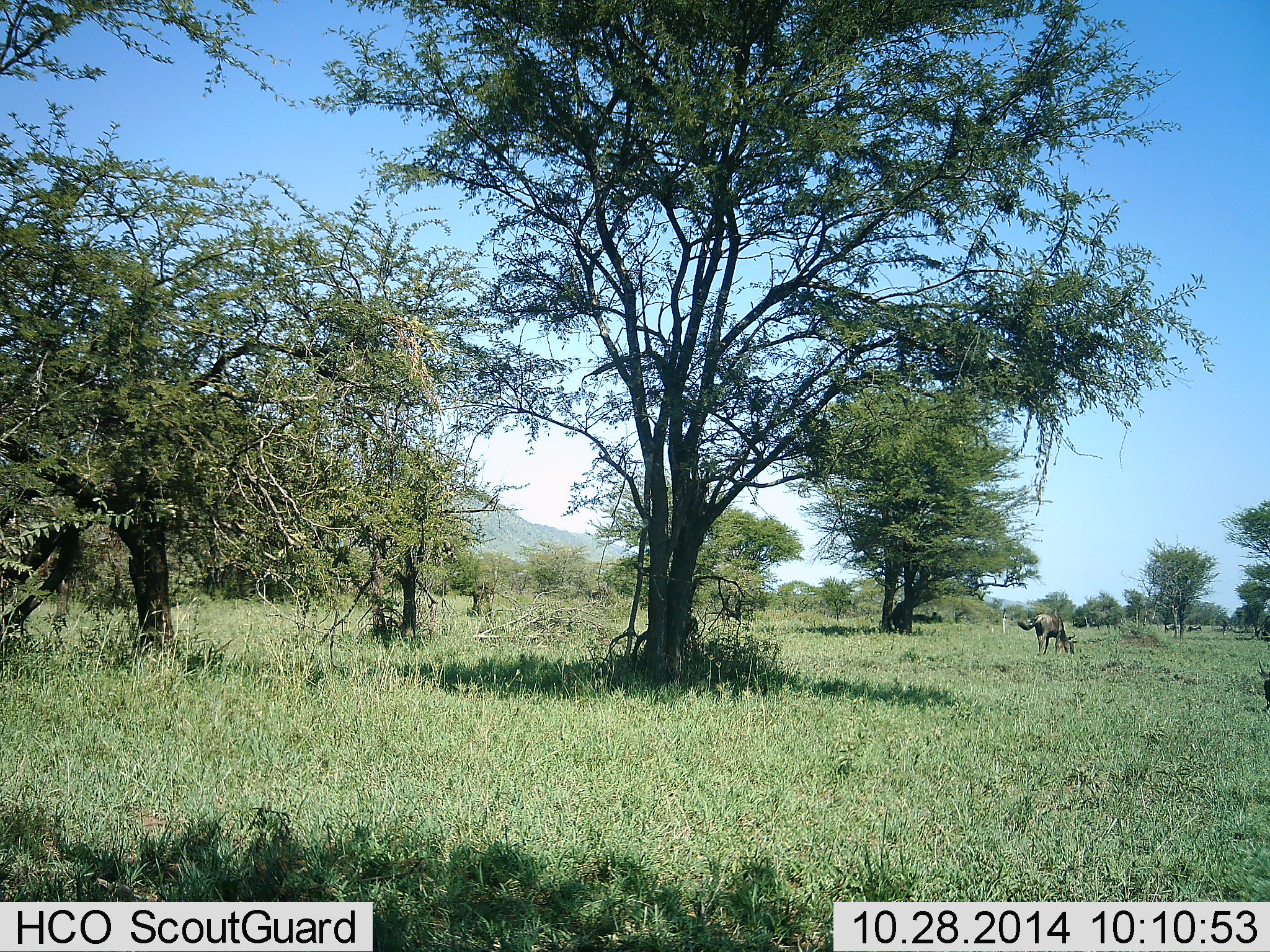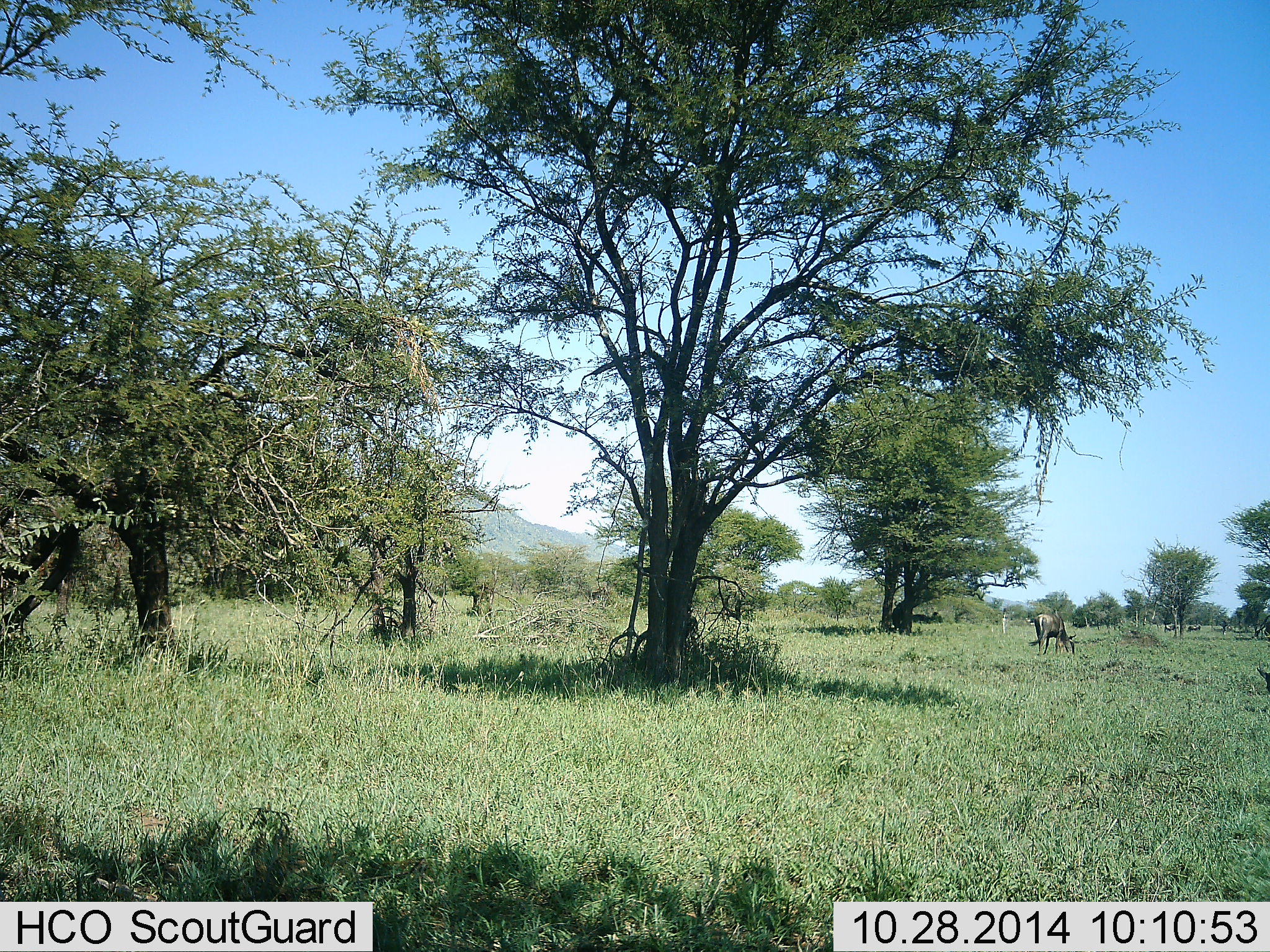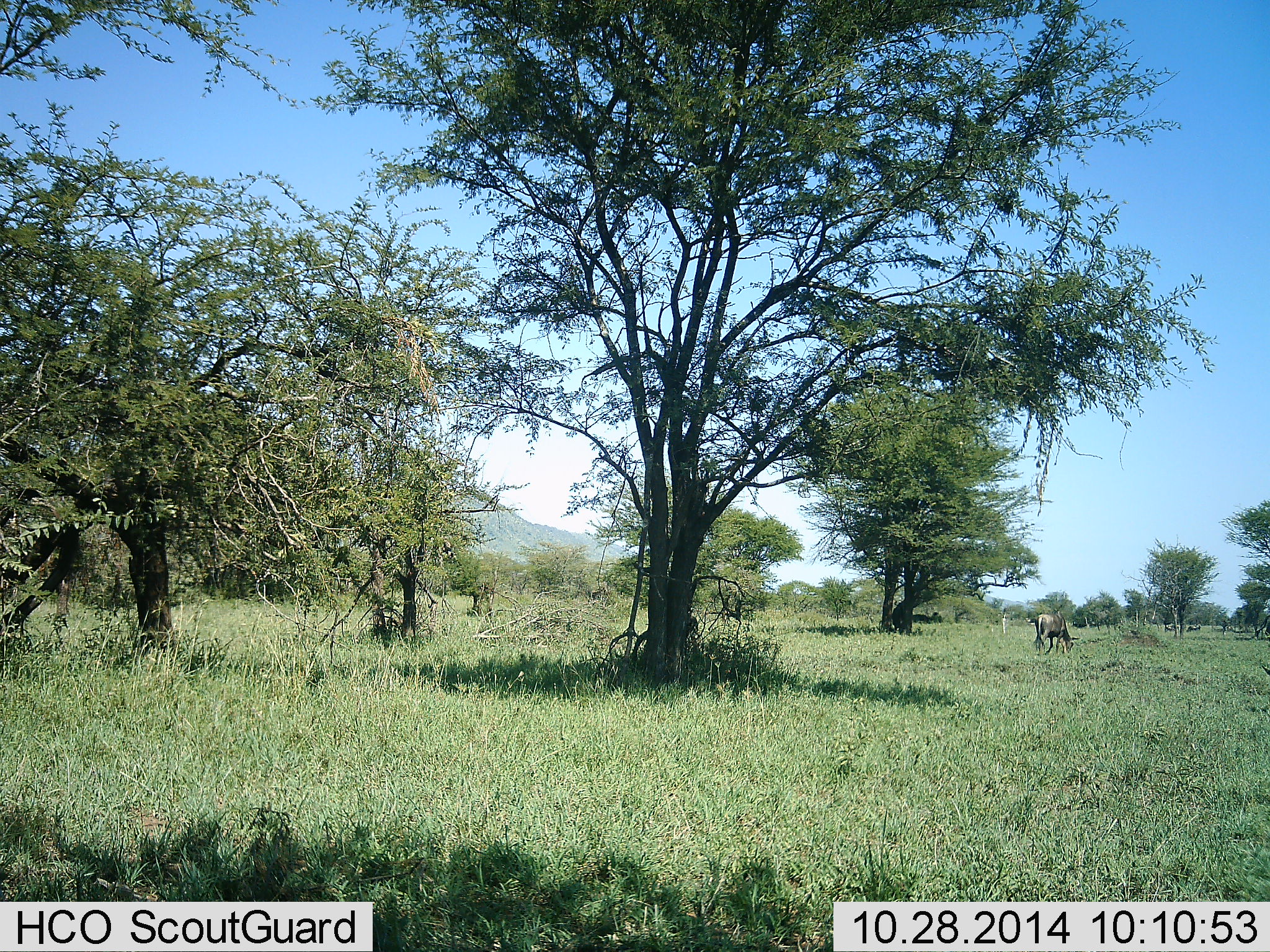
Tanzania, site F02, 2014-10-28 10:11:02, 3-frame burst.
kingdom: Animalia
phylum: Chordata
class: Mammalia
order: Artiodactyla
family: Bovidae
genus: Connochaetes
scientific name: Connochaetes taurinus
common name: blue wildebeest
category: wildebeest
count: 2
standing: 20%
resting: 0%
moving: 20%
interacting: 0%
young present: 0%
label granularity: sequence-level